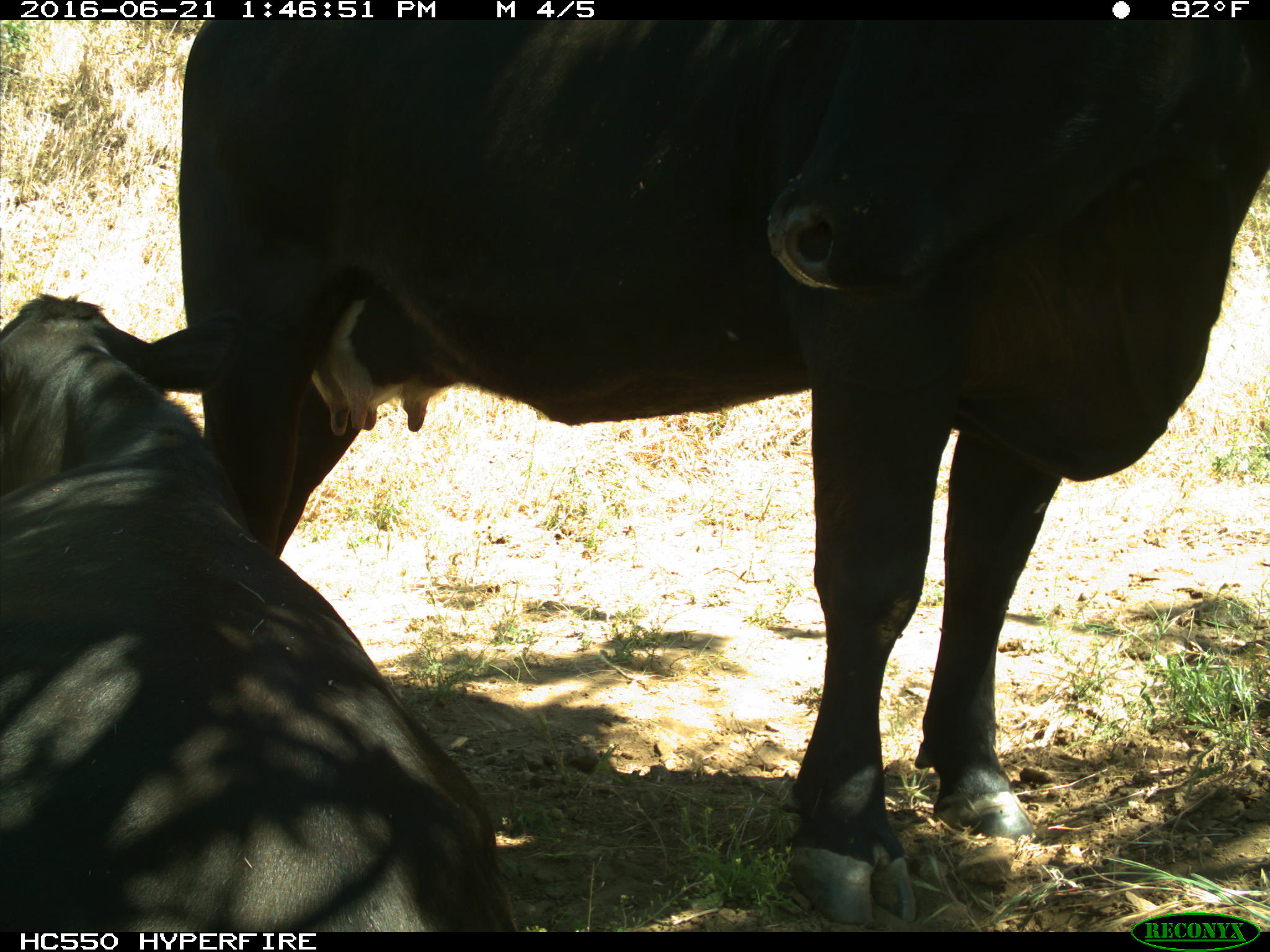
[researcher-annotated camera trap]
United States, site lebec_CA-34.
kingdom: Animalia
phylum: Chordata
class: Mammalia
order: Artiodactyla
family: Bovidae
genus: Bos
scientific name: Bos taurus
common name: domestic cow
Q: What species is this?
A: Bos taurus (domestic cow).